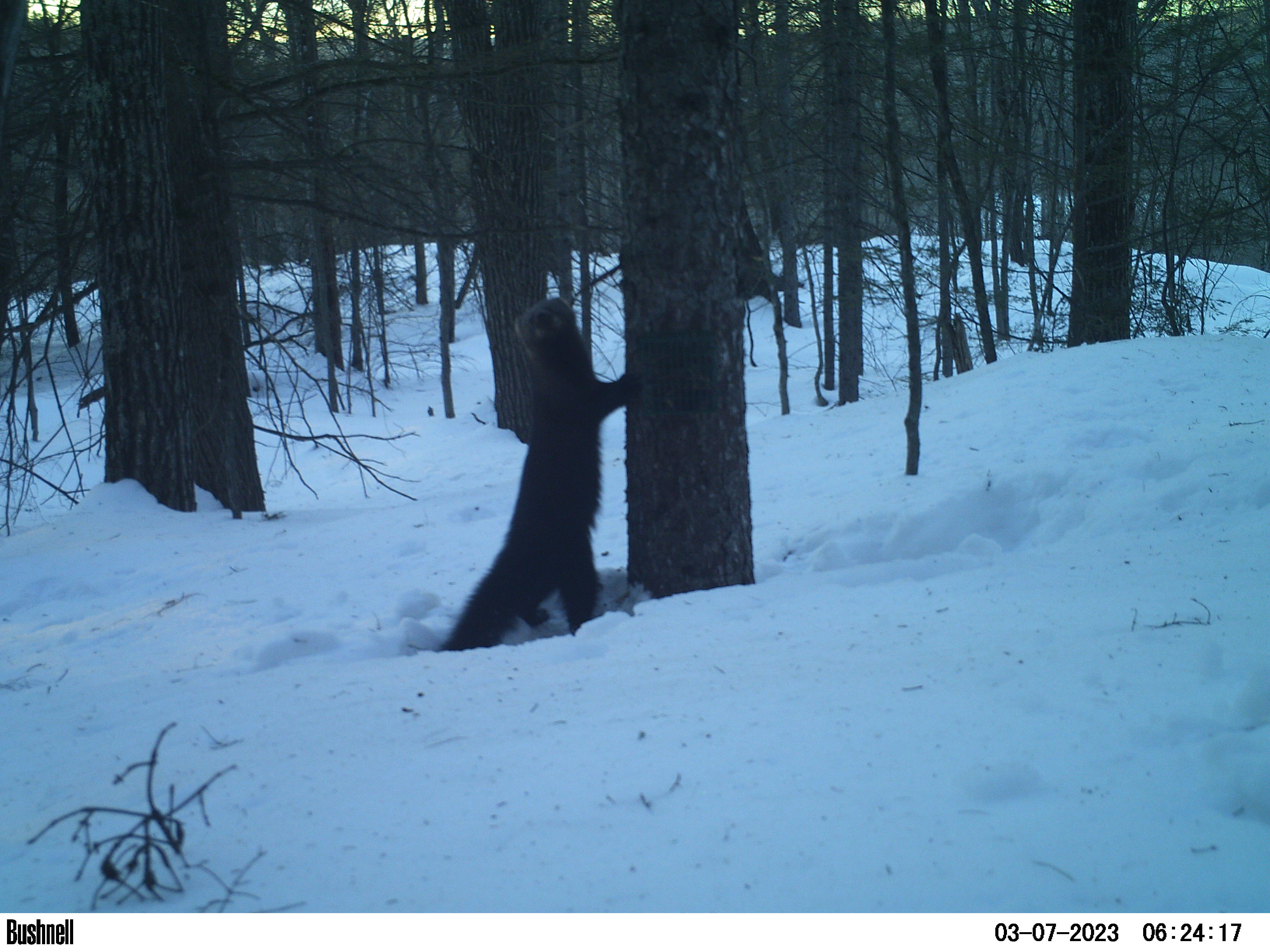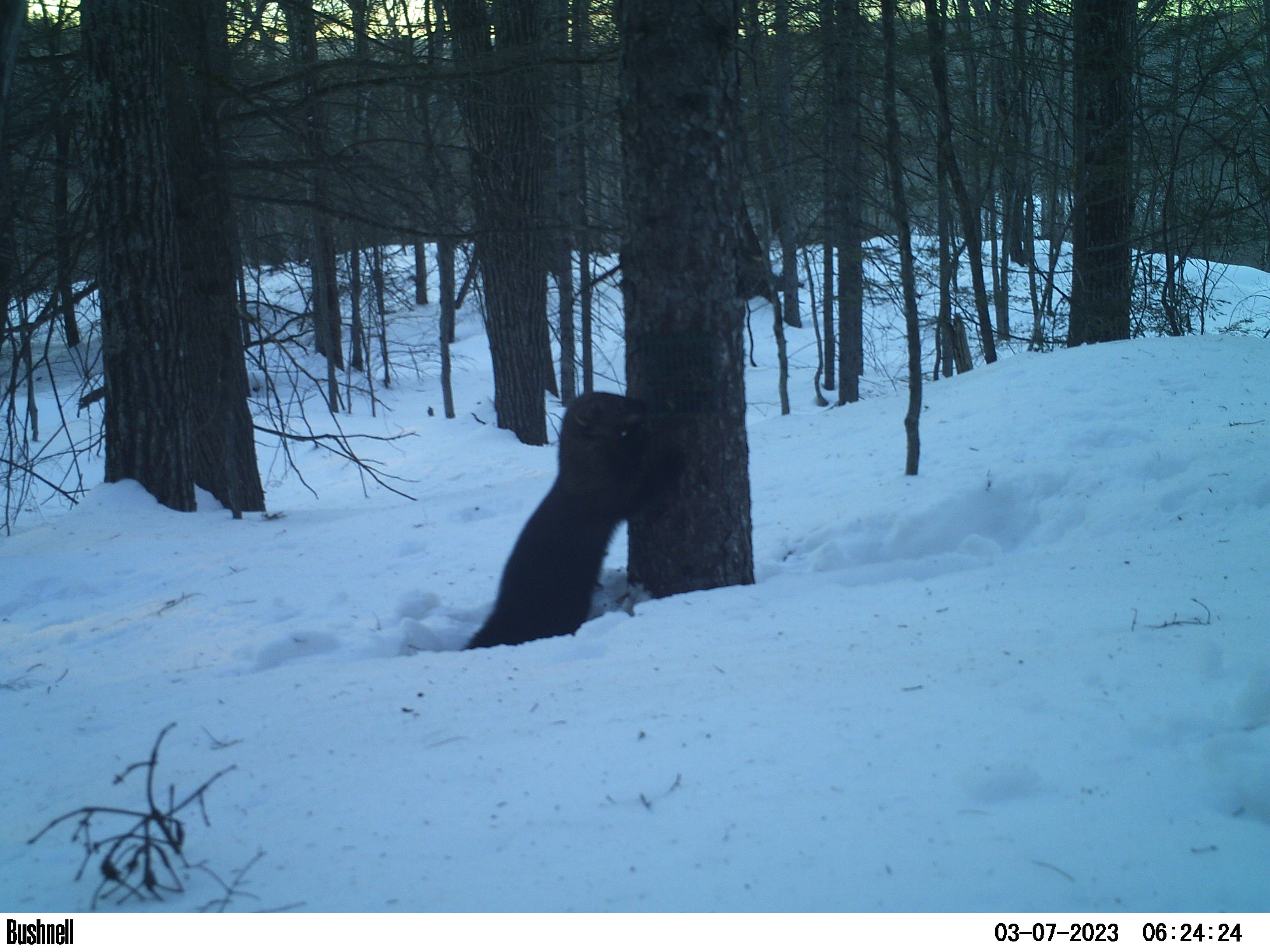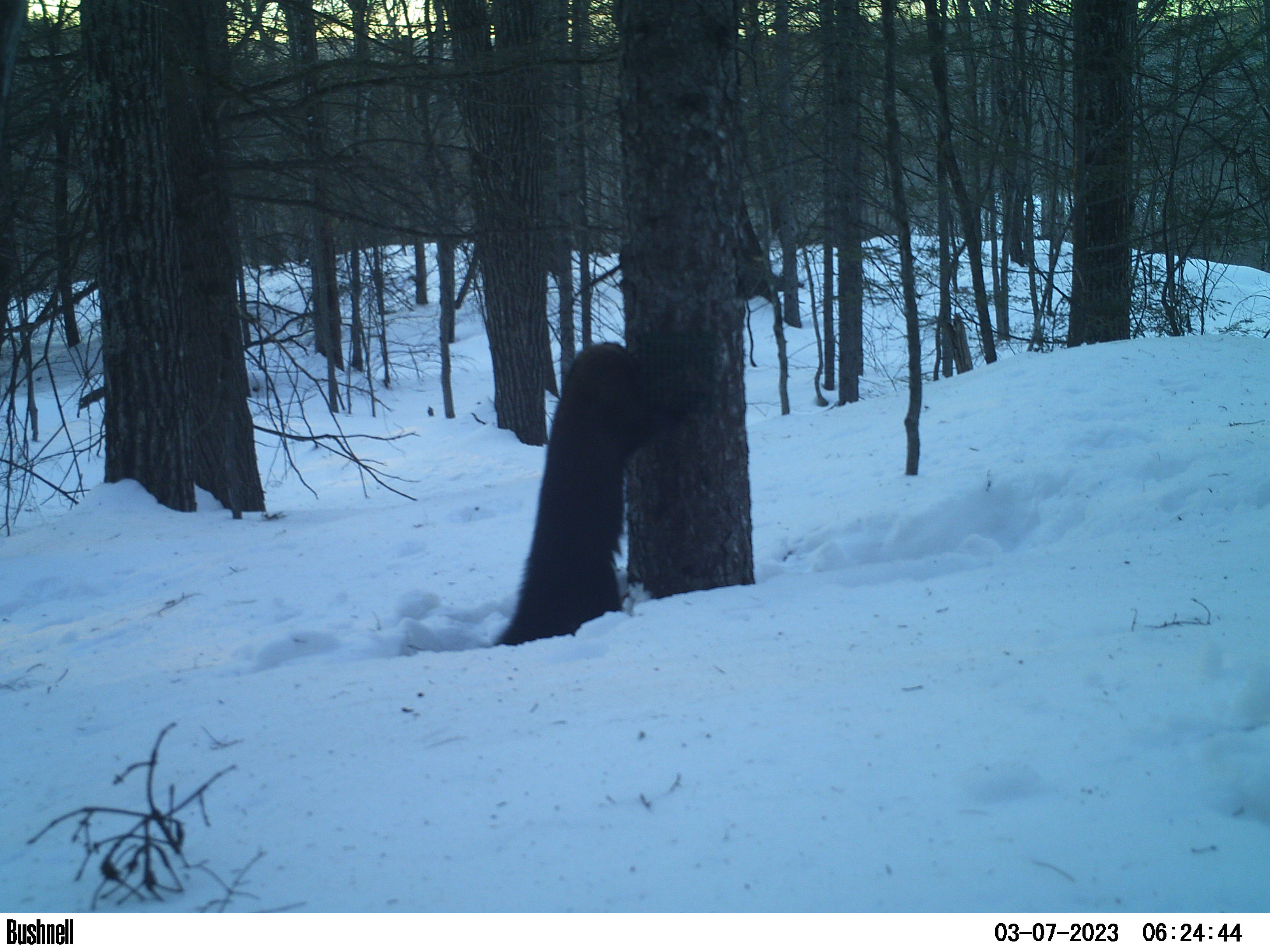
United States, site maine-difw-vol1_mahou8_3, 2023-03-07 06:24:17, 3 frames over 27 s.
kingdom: Animalia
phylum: Chordata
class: Mammalia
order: Carnivora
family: Mustelidae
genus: Pekania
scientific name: Pekania pennanti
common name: fisher